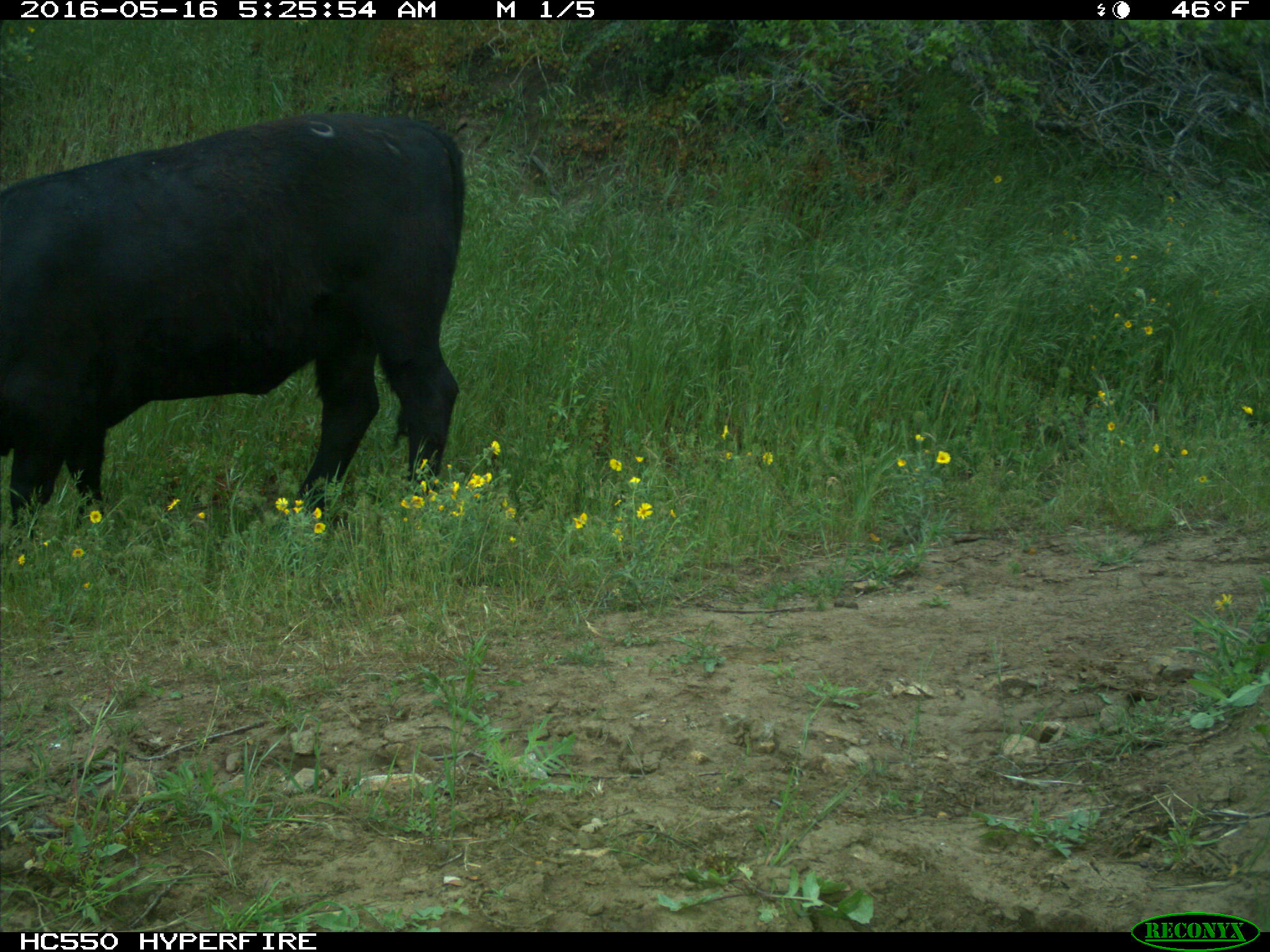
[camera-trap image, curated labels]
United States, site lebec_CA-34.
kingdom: Animalia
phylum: Chordata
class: Mammalia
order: Artiodactyla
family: Bovidae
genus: Bos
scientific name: Bos taurus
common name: domestic cow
Bos taurus (domestic cow).